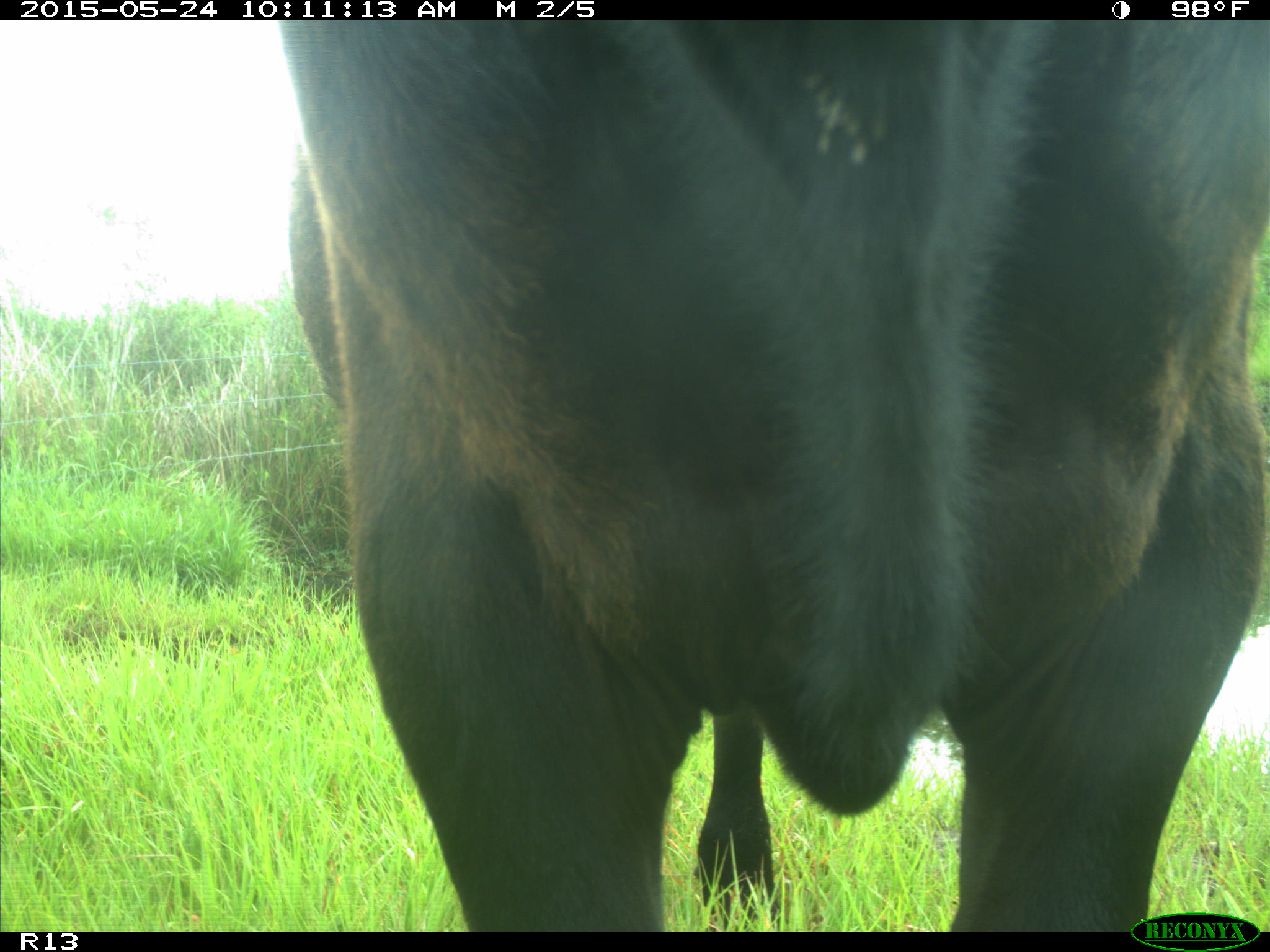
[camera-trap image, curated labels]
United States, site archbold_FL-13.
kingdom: Animalia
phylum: Chordata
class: Mammalia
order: Artiodactyla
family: Bovidae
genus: Bos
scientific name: Bos taurus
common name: domestic cow